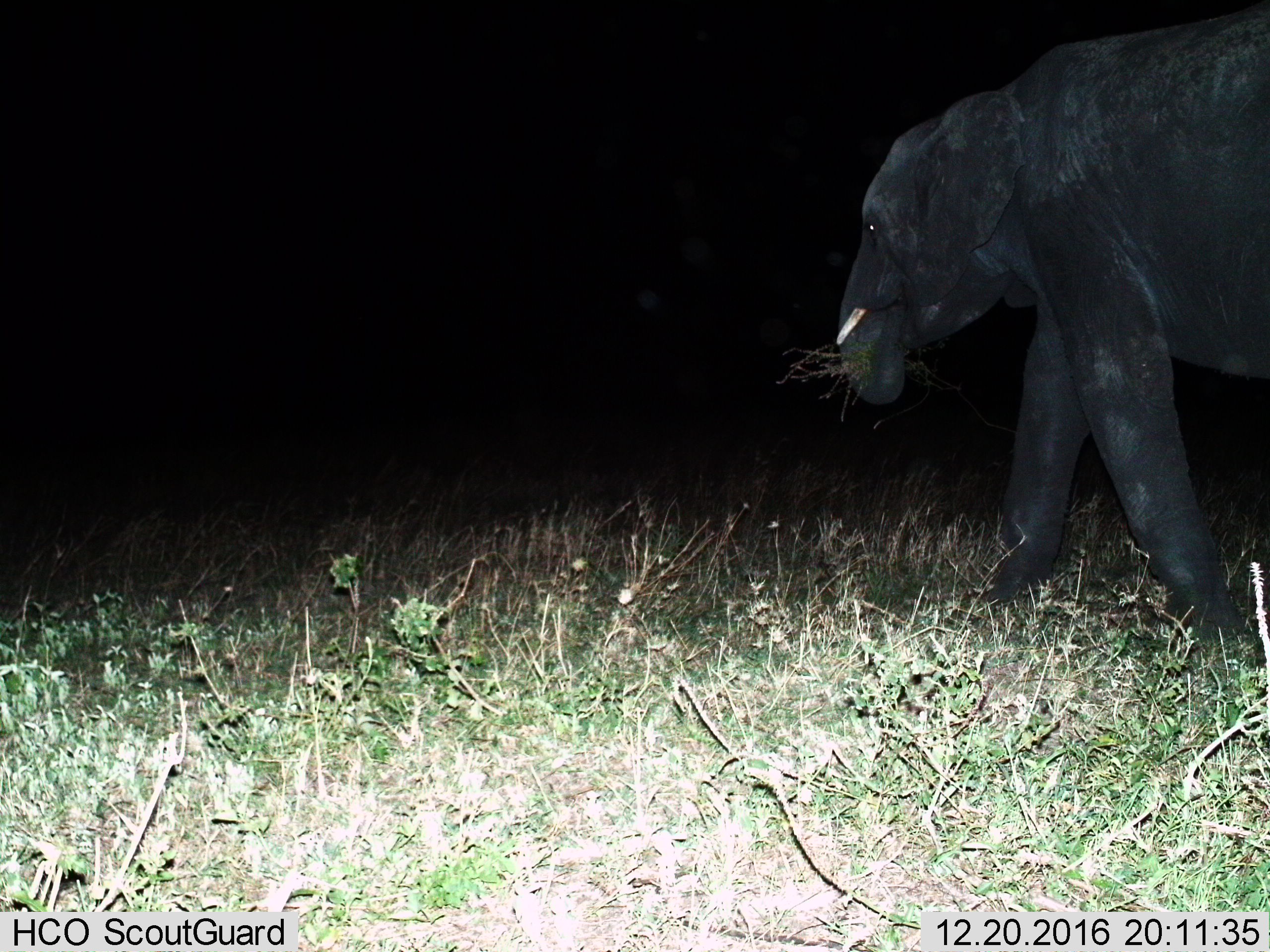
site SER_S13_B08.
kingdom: Animalia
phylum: Chordata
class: Mammalia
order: Proboscidea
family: Elephantidae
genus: Loxodonta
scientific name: Loxodonta africana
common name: african bush elephant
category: elephant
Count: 1.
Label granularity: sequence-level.